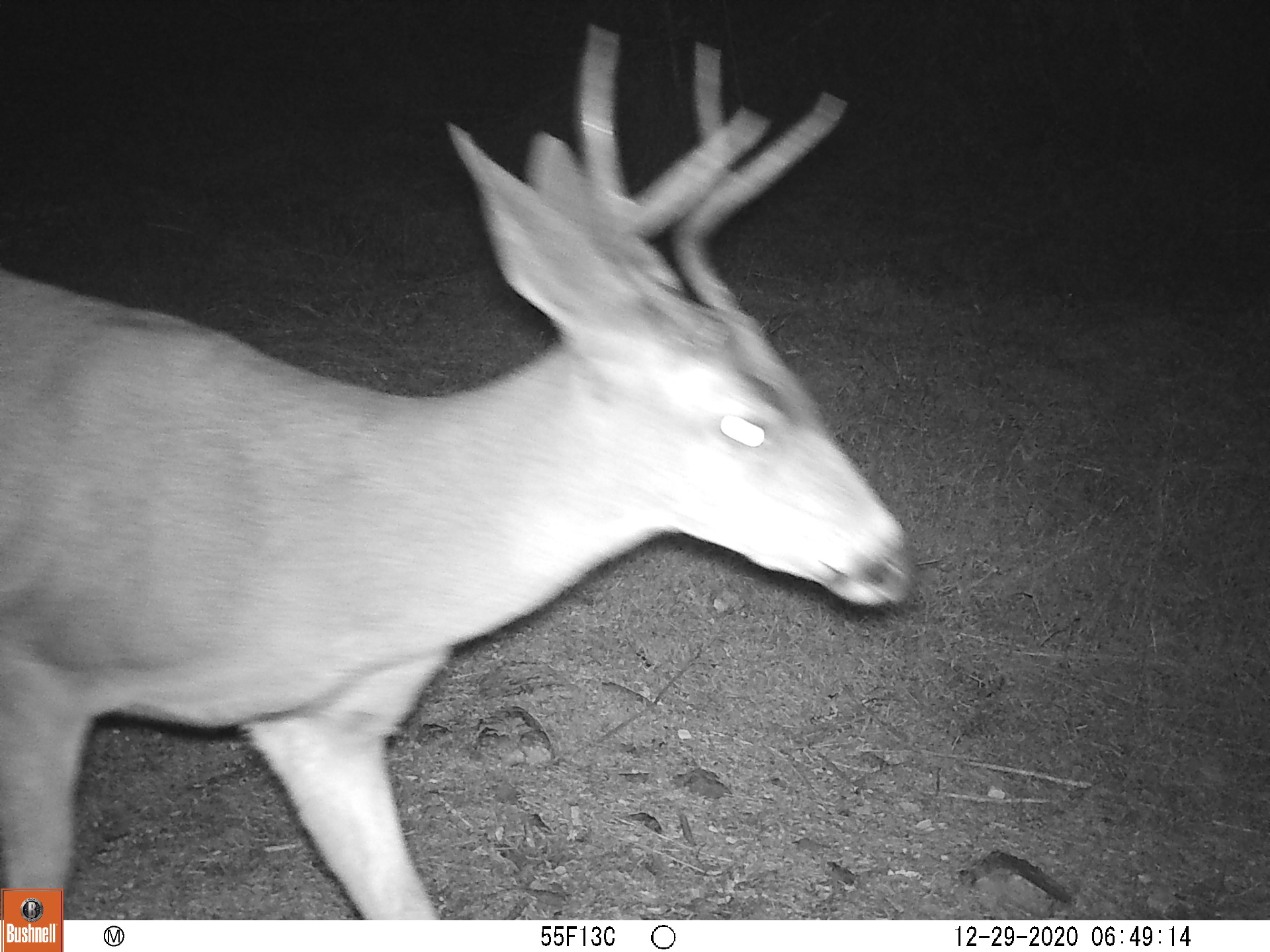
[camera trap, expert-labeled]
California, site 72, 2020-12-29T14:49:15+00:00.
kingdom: Animalia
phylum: Chordata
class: Mammalia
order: Artiodactyla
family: Cervidae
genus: Odocoileus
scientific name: Odocoileus hemionus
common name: mule deer